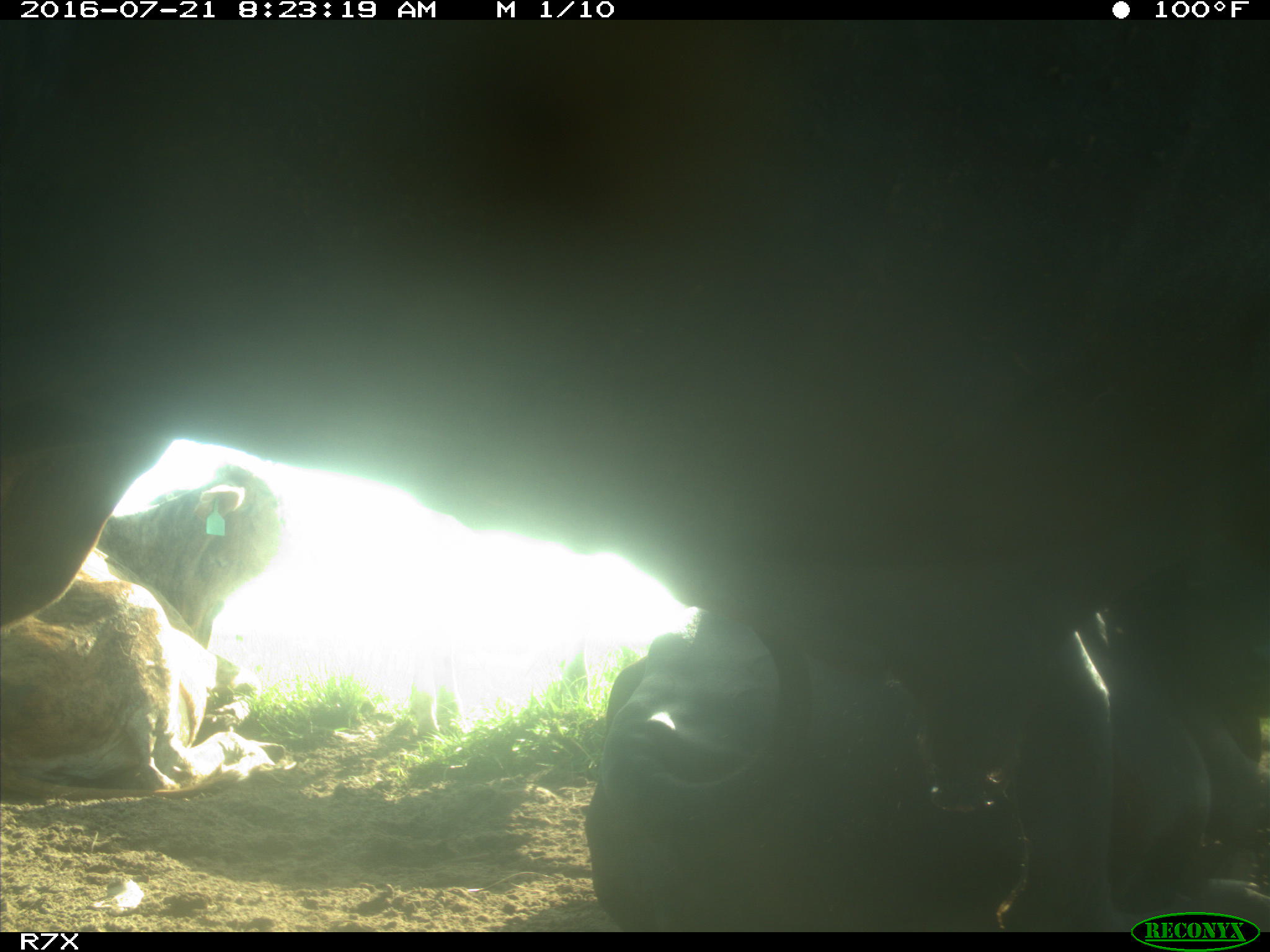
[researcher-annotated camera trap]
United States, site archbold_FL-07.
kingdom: Animalia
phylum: Chordata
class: Mammalia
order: Artiodactyla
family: Bovidae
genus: Bos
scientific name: Bos taurus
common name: domestic cow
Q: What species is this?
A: Bos taurus (domestic cow).